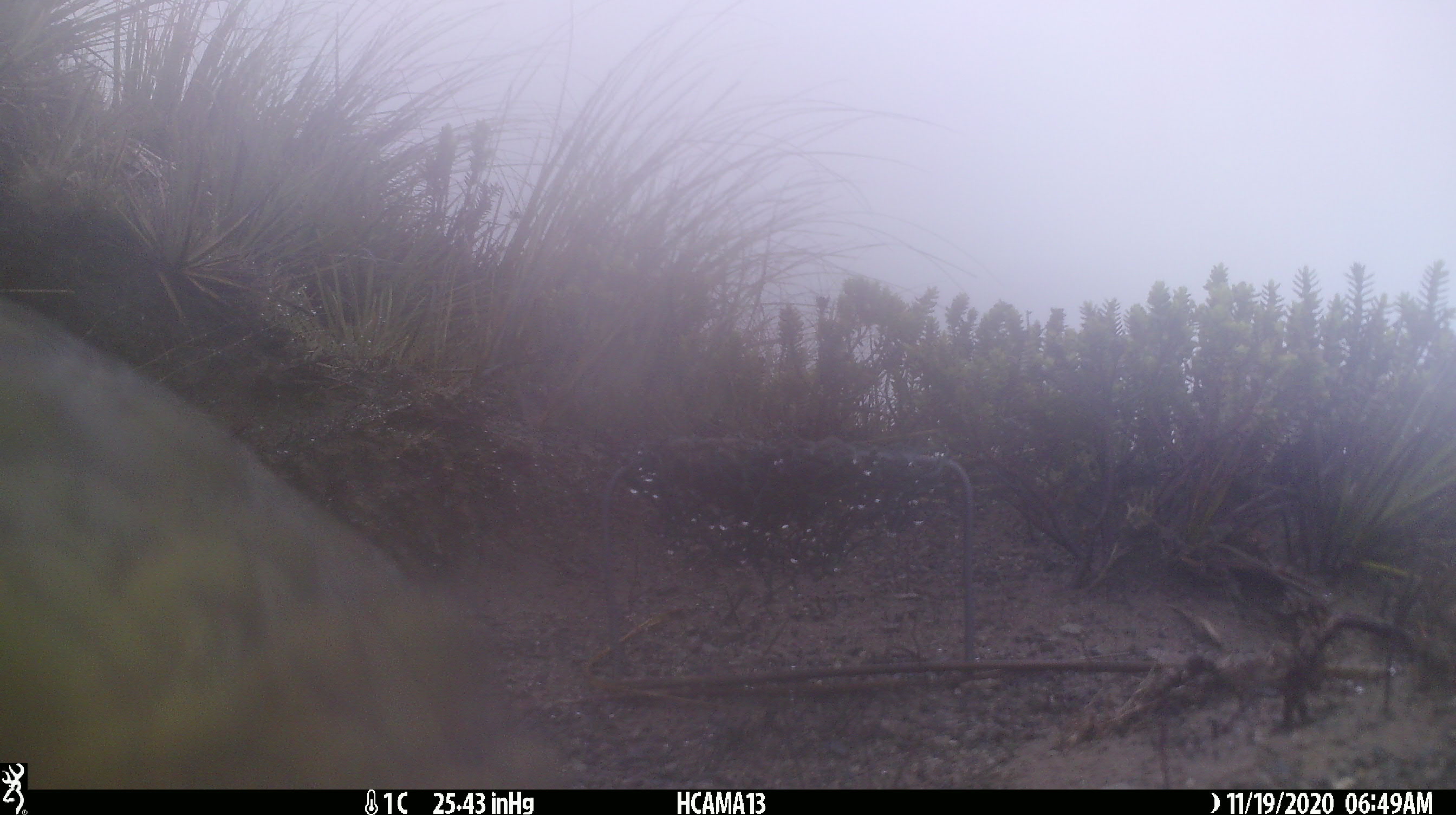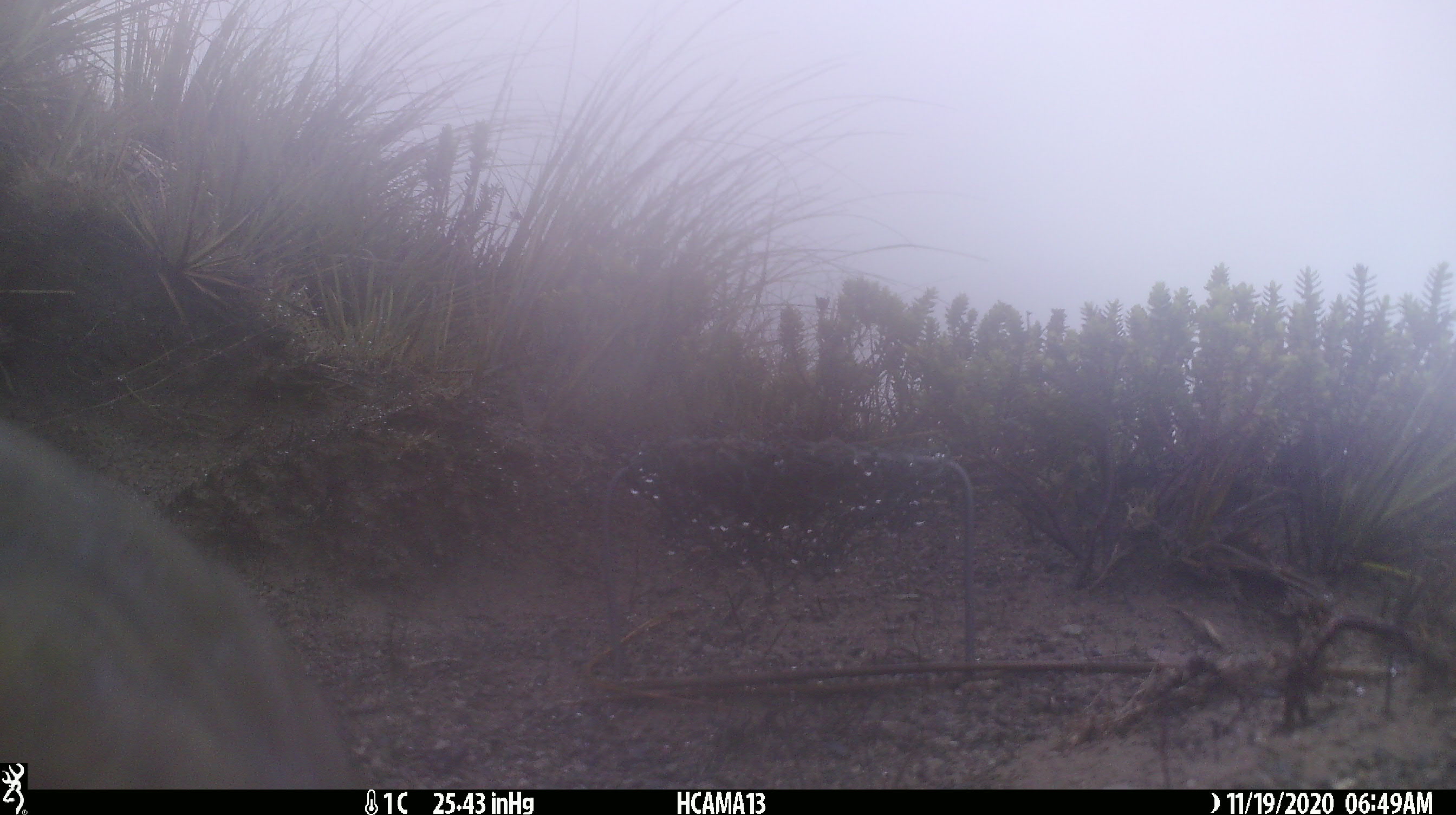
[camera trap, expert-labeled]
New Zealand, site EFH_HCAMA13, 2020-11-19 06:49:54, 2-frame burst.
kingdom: Animalia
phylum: Chordata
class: Aves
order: Psittaciformes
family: Strigopidae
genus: Nestor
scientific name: Nestor notabilis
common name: kea